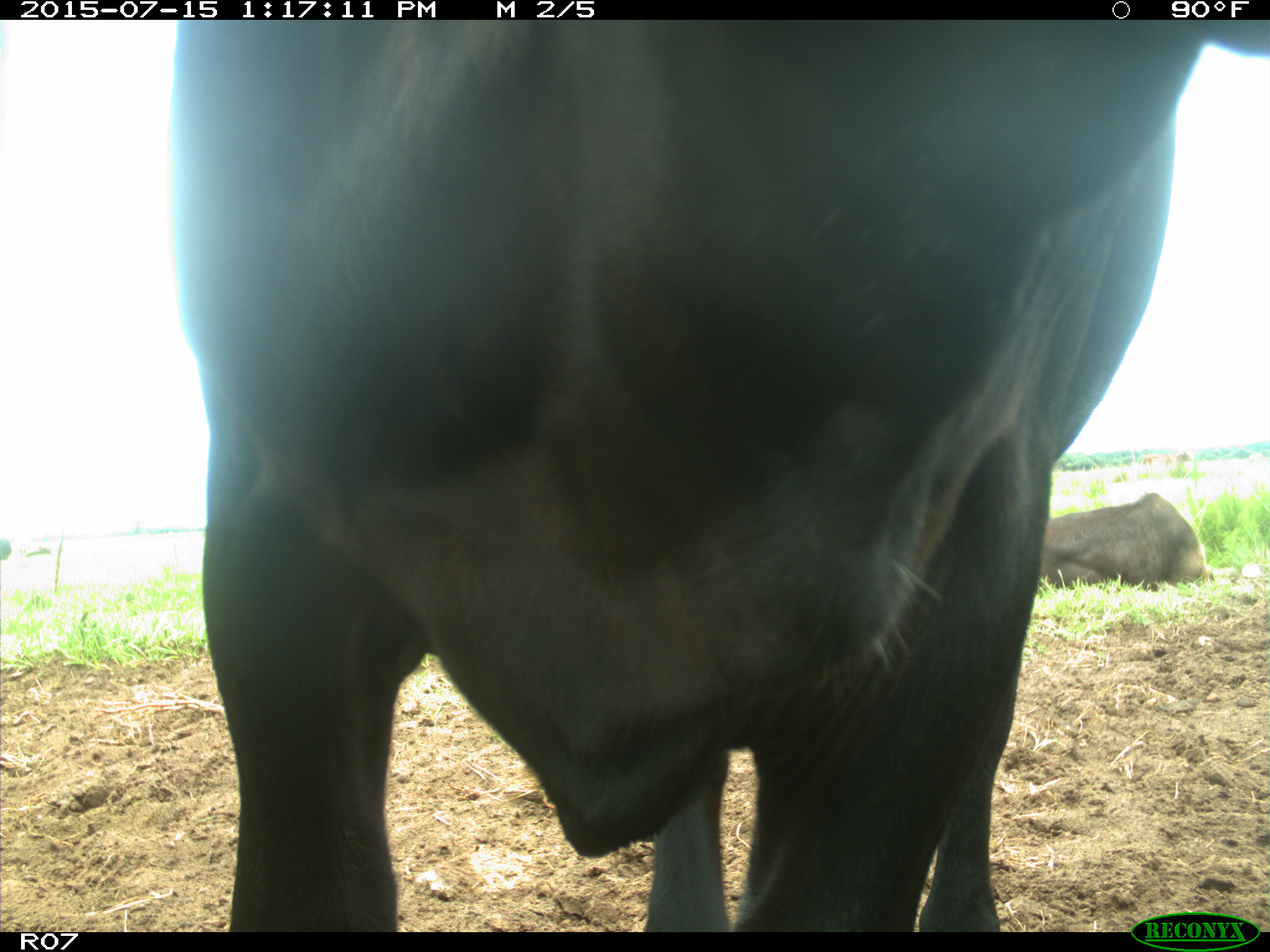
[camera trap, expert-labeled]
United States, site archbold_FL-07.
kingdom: Animalia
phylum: Chordata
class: Mammalia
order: Artiodactyla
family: Bovidae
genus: Bos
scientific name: Bos taurus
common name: domestic cow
Bos taurus (domestic cow).